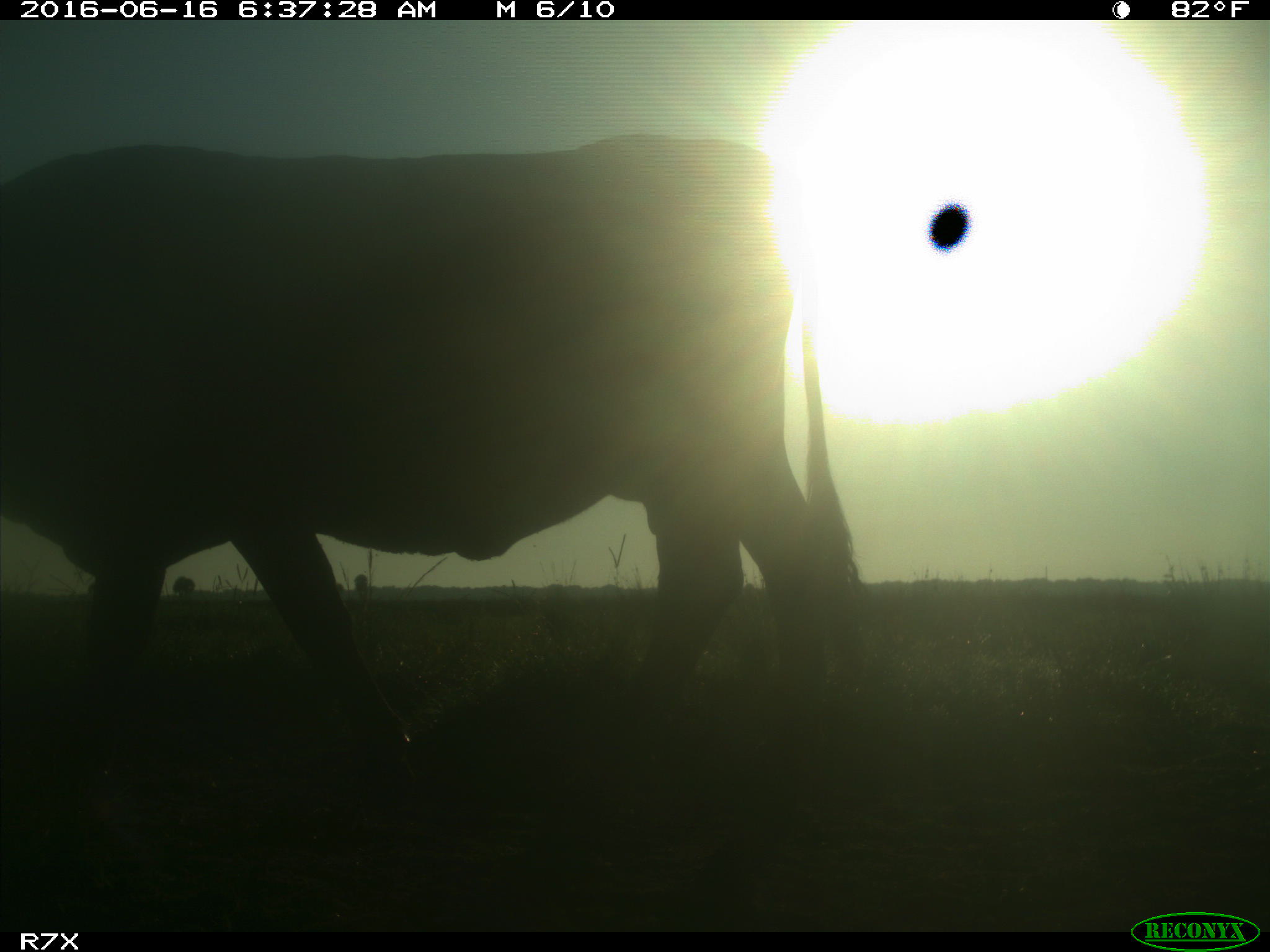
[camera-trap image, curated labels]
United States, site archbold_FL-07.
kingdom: Animalia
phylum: Chordata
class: Mammalia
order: Artiodactyla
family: Bovidae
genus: Bos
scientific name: Bos taurus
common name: domestic cow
Bos taurus (domestic cow).